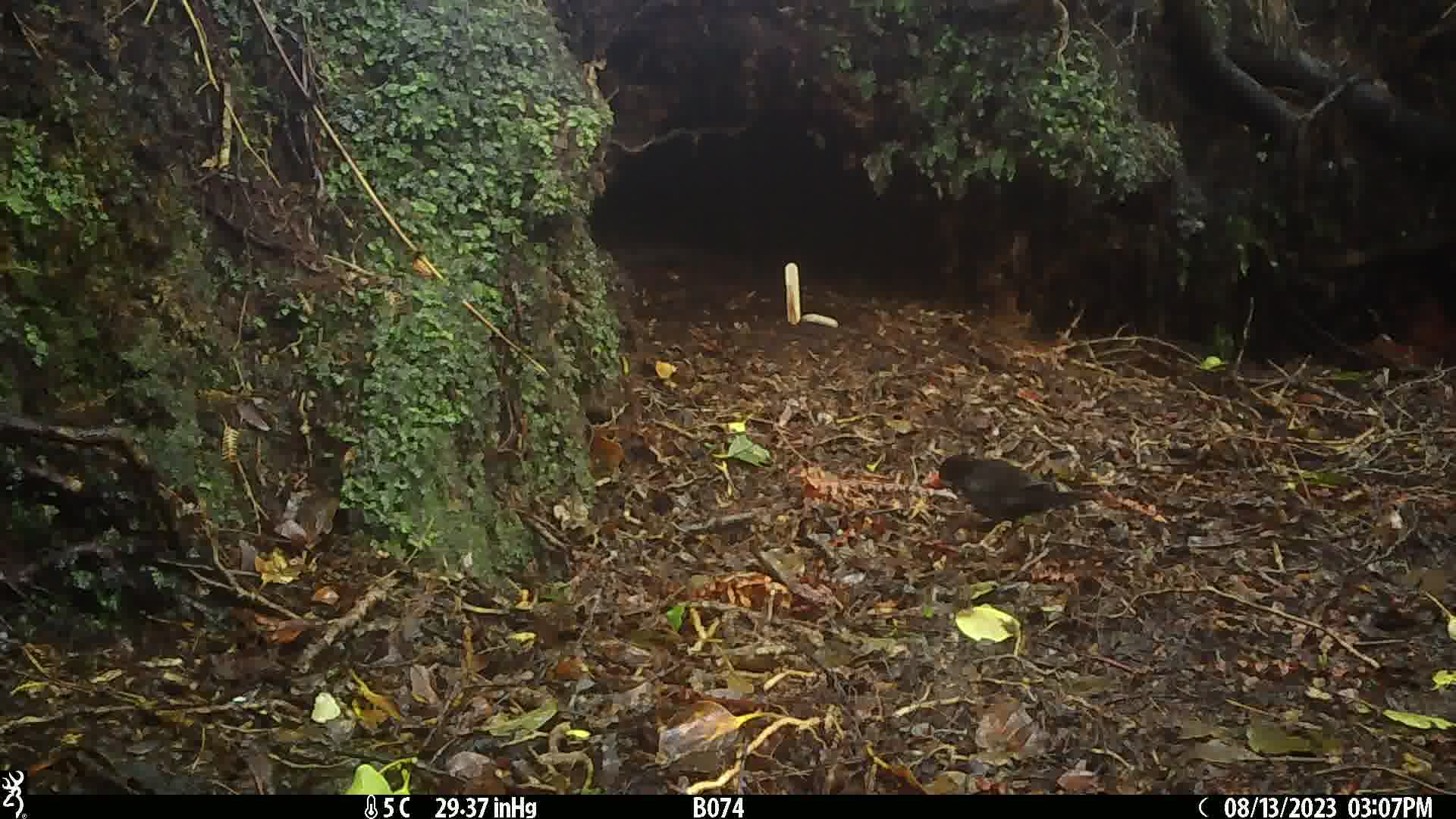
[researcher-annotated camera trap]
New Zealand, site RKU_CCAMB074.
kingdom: Animalia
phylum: Chordata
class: Aves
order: Passeriformes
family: Turdidae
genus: Turdus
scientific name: Turdus merula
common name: eurasian blackbird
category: blackbird